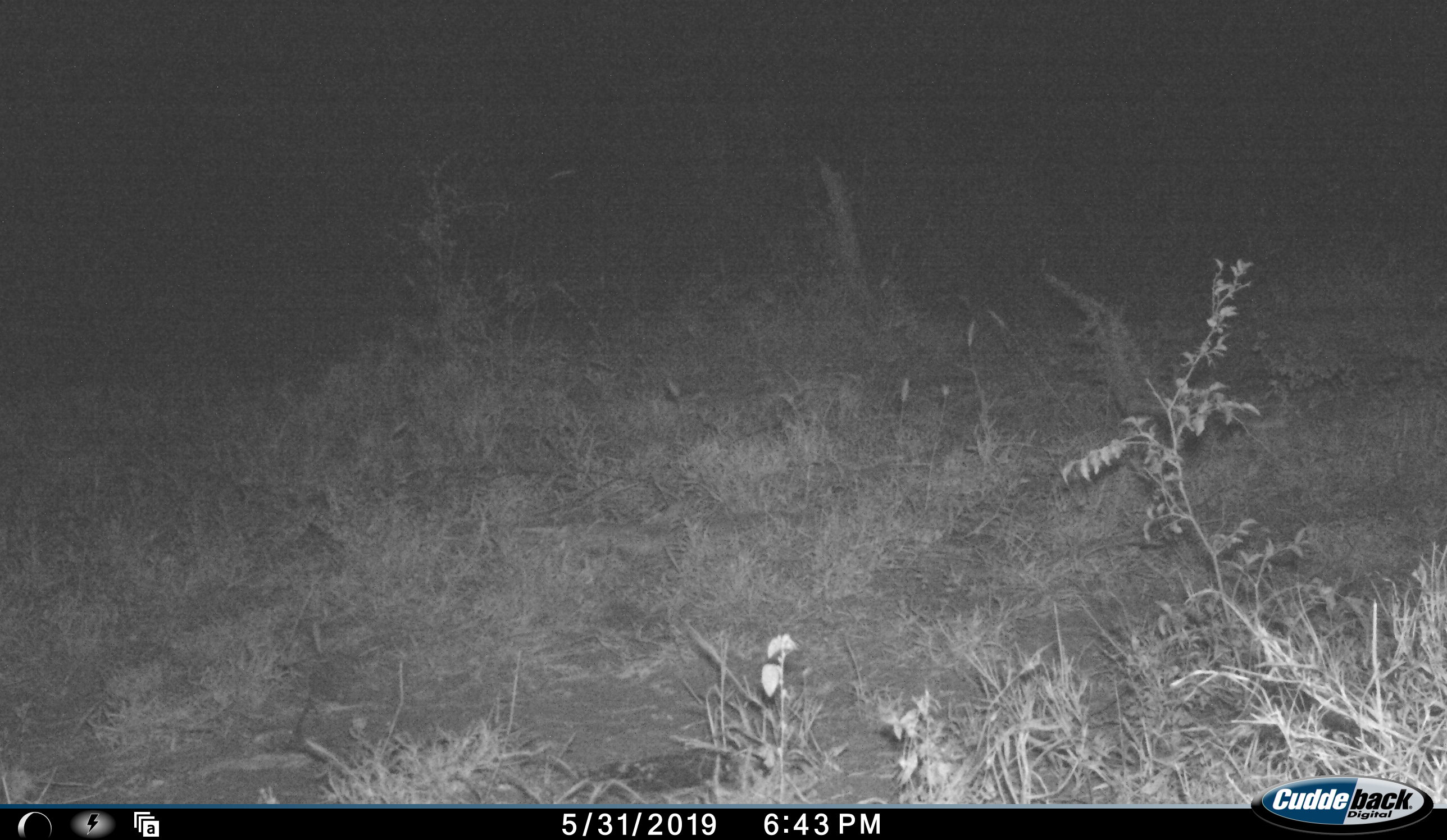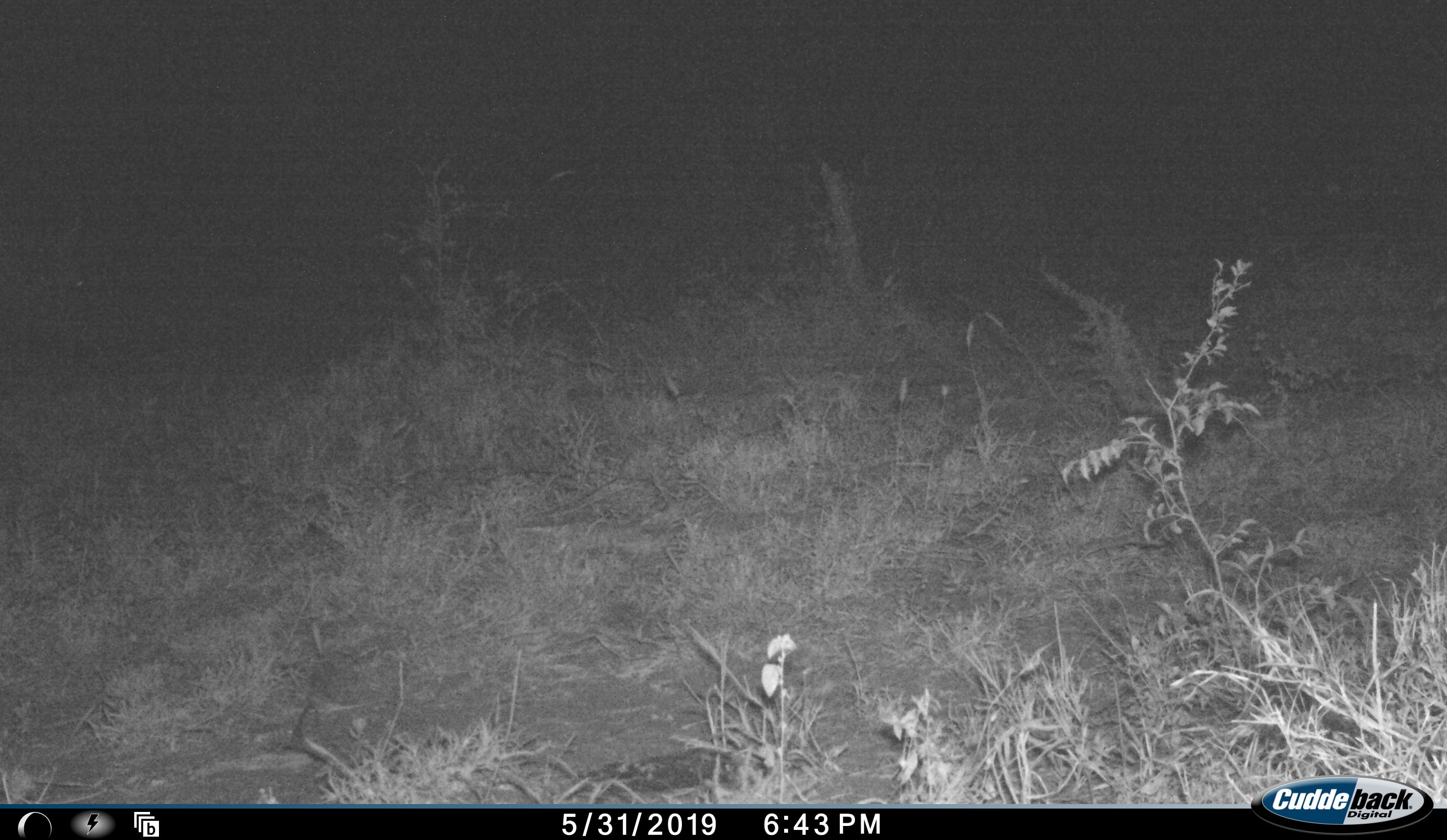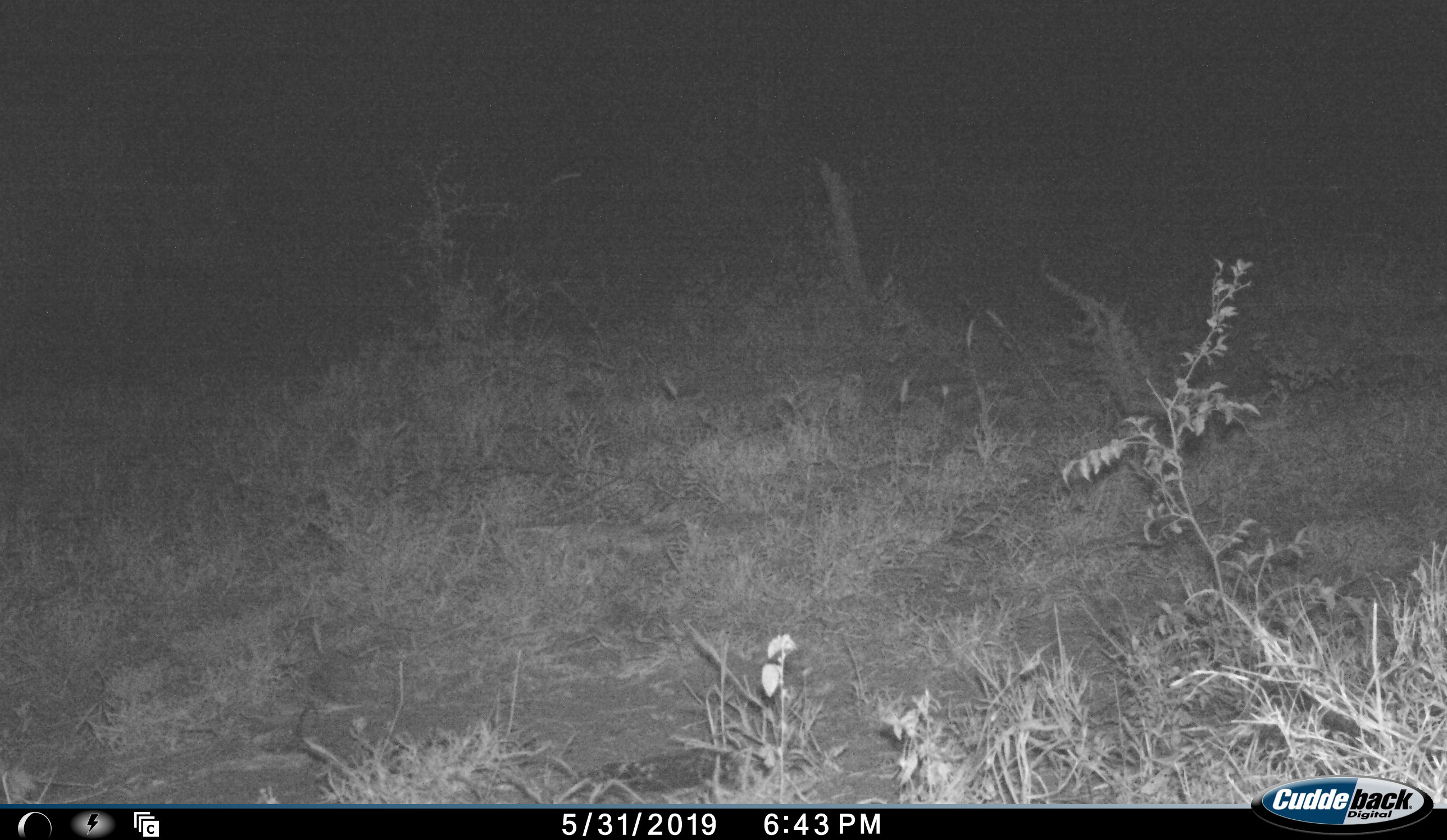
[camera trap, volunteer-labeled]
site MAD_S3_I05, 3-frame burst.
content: unidentified animal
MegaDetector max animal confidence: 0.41